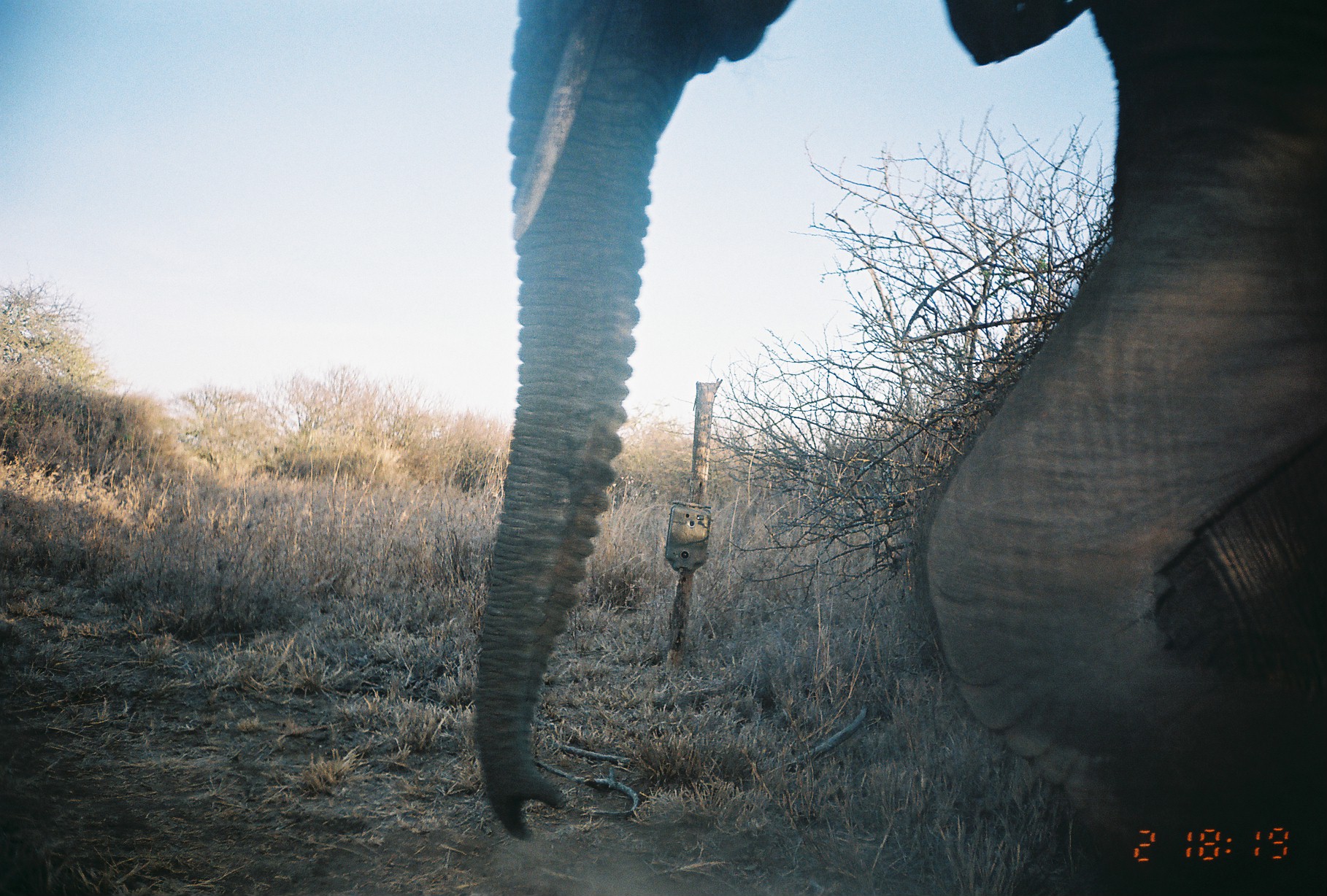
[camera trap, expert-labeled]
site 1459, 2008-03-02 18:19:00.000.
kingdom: Animalia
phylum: Chordata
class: Mammalia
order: Proboscidea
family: Elephantidae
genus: Loxodonta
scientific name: Loxodonta africana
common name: african bush elephant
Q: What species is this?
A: Loxodonta africana (african bush elephant).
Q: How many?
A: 1.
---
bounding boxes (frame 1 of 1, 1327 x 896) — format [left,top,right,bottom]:
loxodonta africana: [473,0,1327,895]